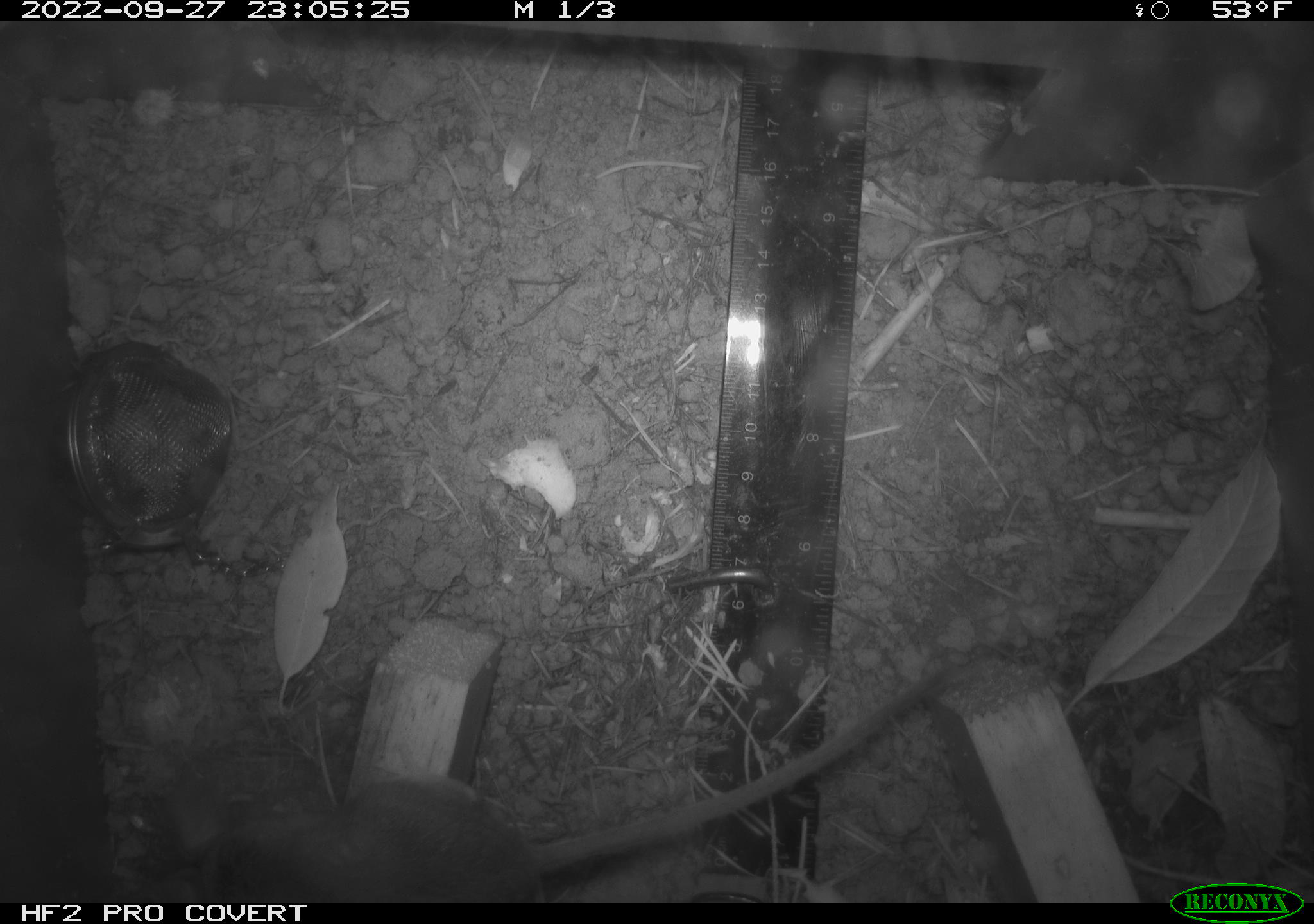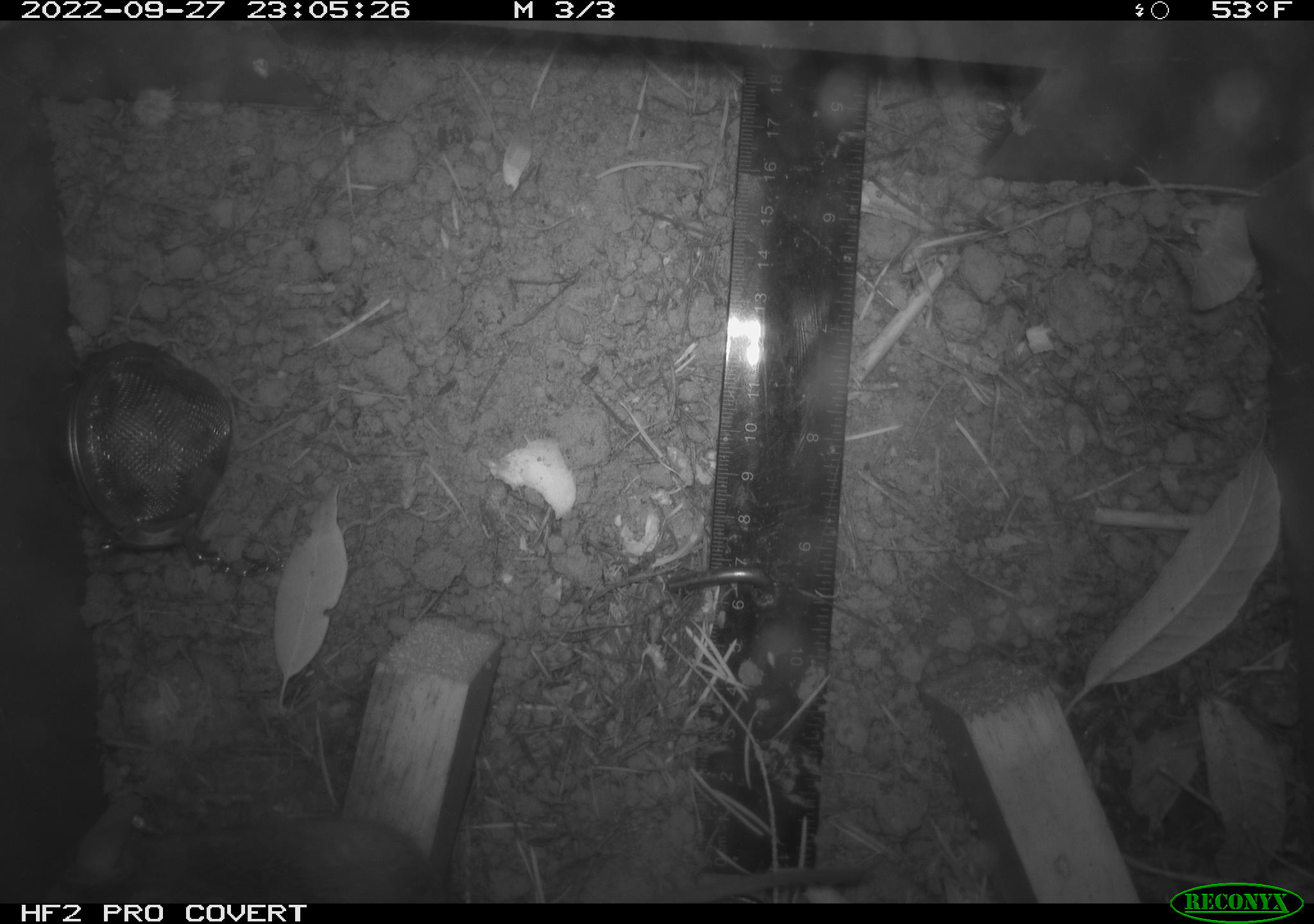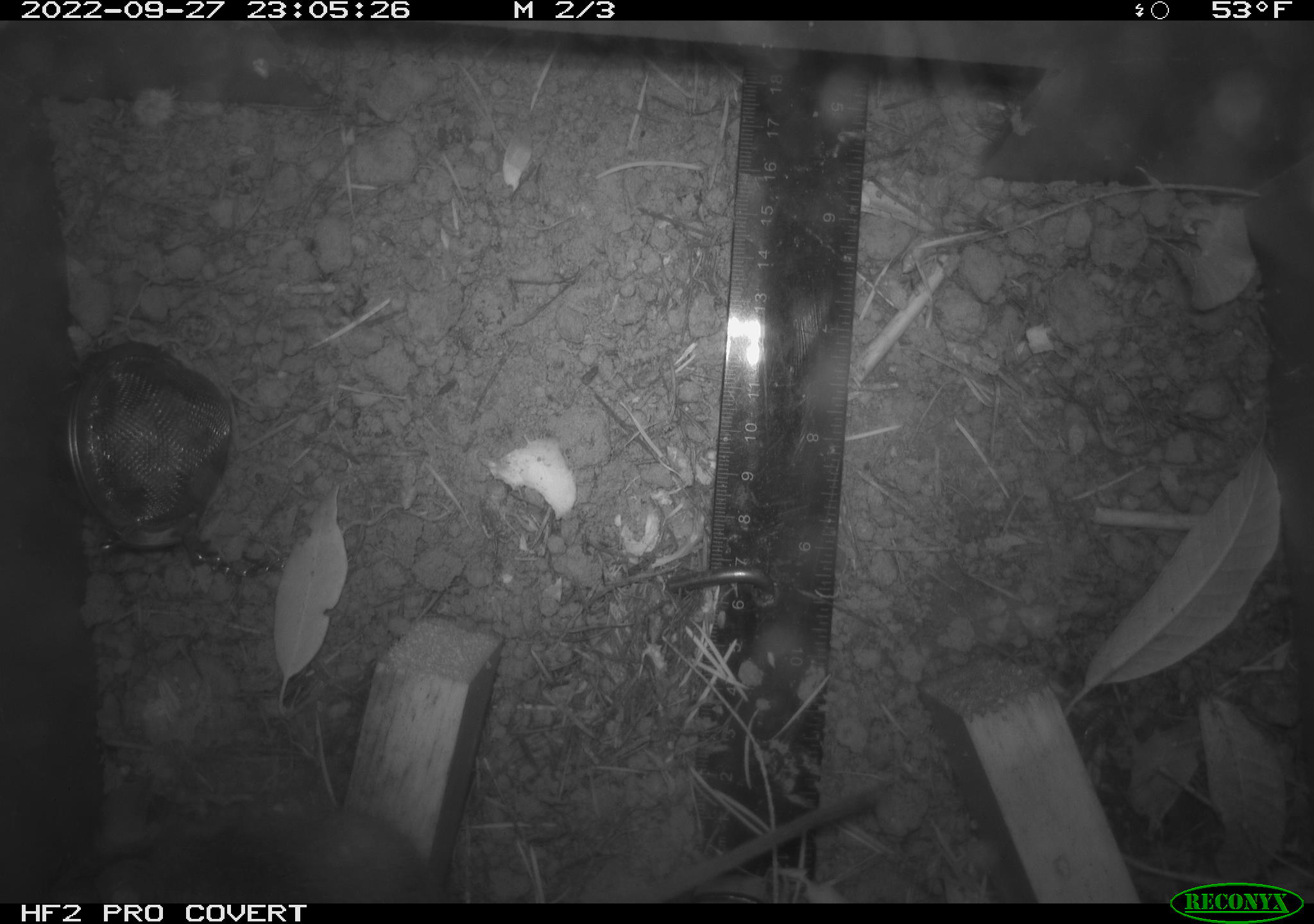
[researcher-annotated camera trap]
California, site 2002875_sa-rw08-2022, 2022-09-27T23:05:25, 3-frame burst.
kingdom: Animalia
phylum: Chordata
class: Mammalia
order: Rodentia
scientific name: Rodentia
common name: mouse species